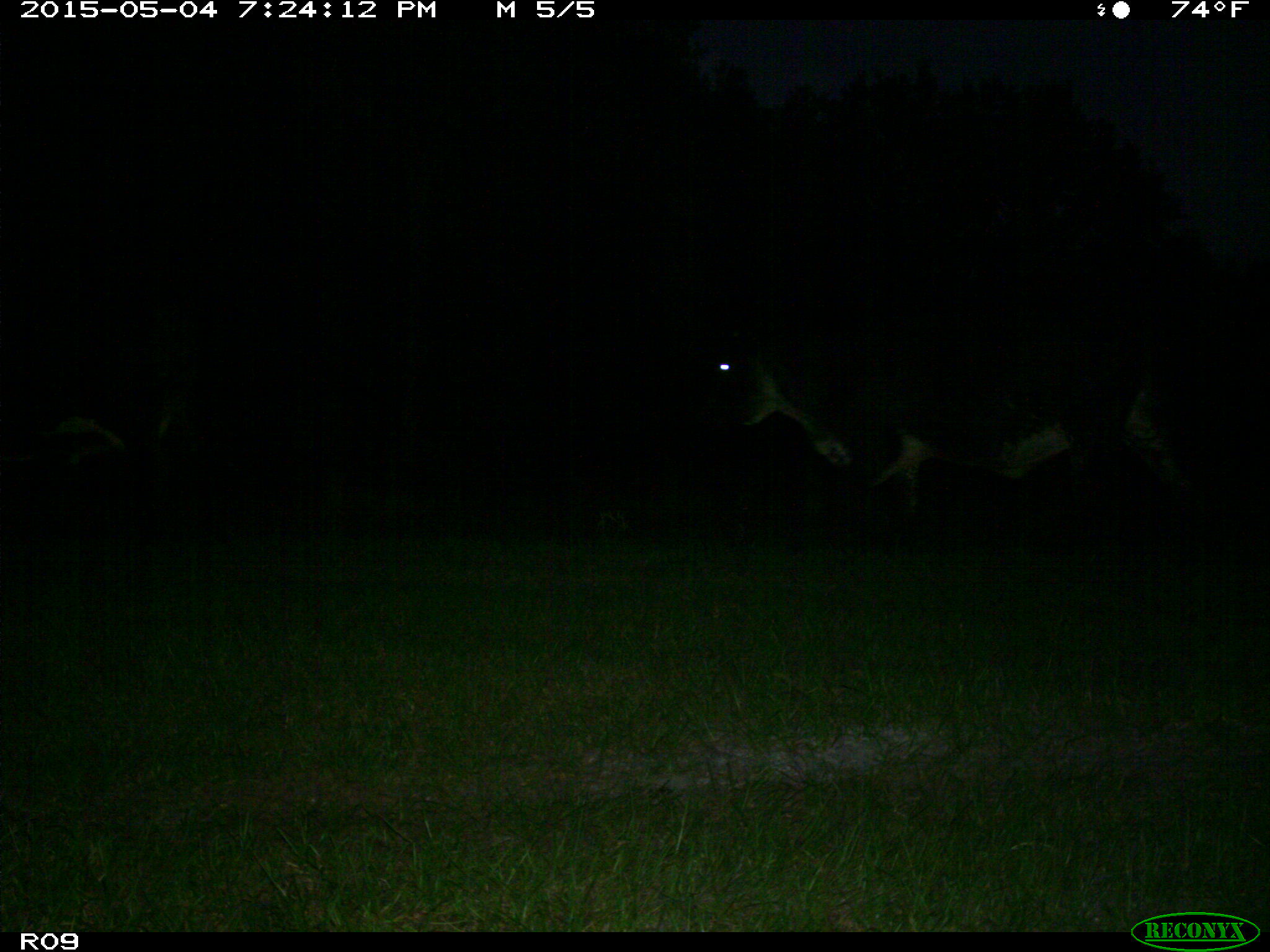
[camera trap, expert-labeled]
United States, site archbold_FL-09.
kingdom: Animalia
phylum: Chordata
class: Mammalia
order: Artiodactyla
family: Bovidae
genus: Bos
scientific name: Bos taurus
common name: domestic cow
Bos taurus (domestic cow).